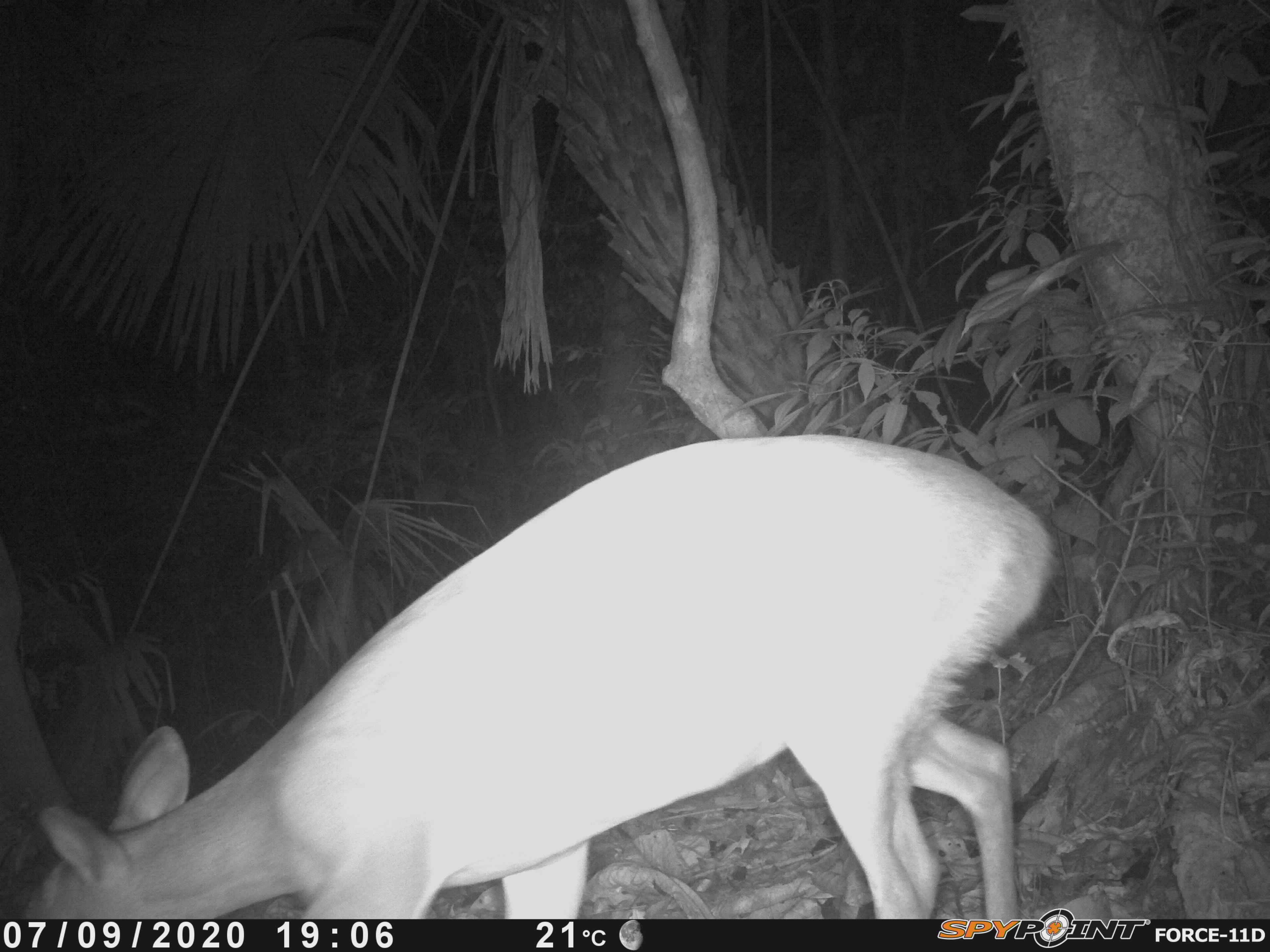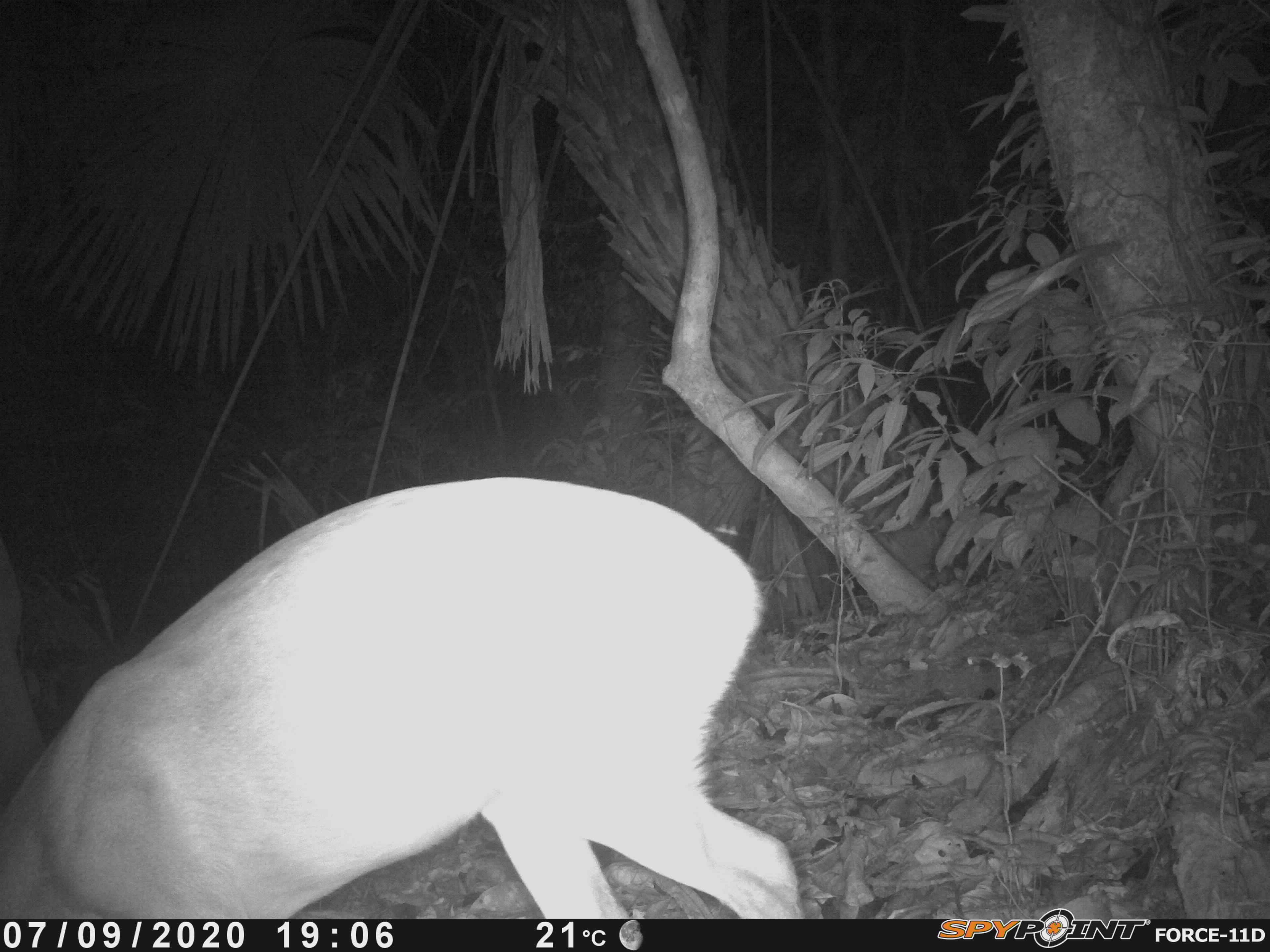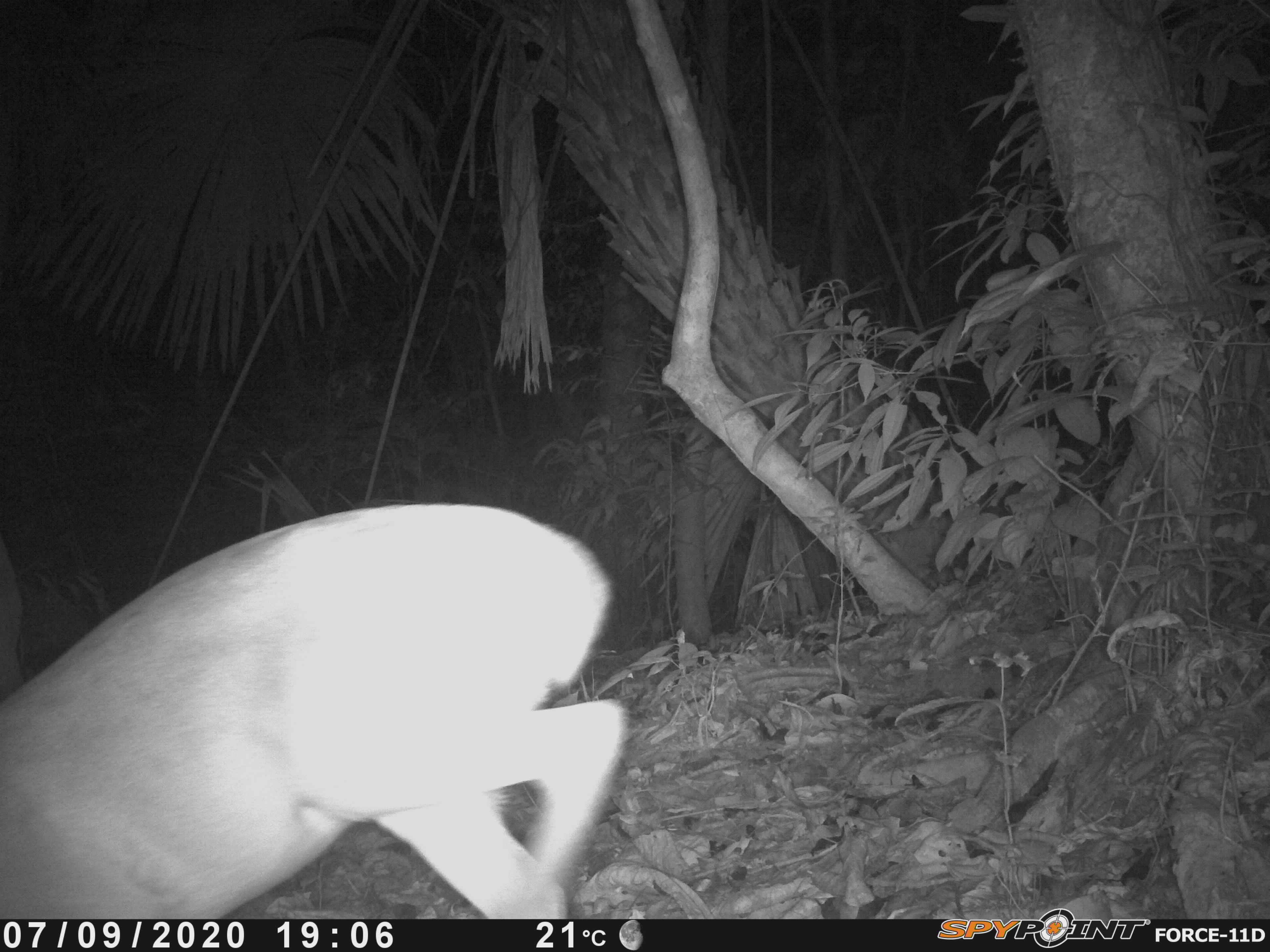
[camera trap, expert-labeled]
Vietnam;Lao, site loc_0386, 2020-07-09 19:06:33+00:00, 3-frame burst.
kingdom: Animalia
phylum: Chordata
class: Mammalia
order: Artiodactyla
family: Cervidae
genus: Muntiacus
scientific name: Muntiacus vuquangensis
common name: large-antlered muntjac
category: large antlered muntjac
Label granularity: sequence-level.